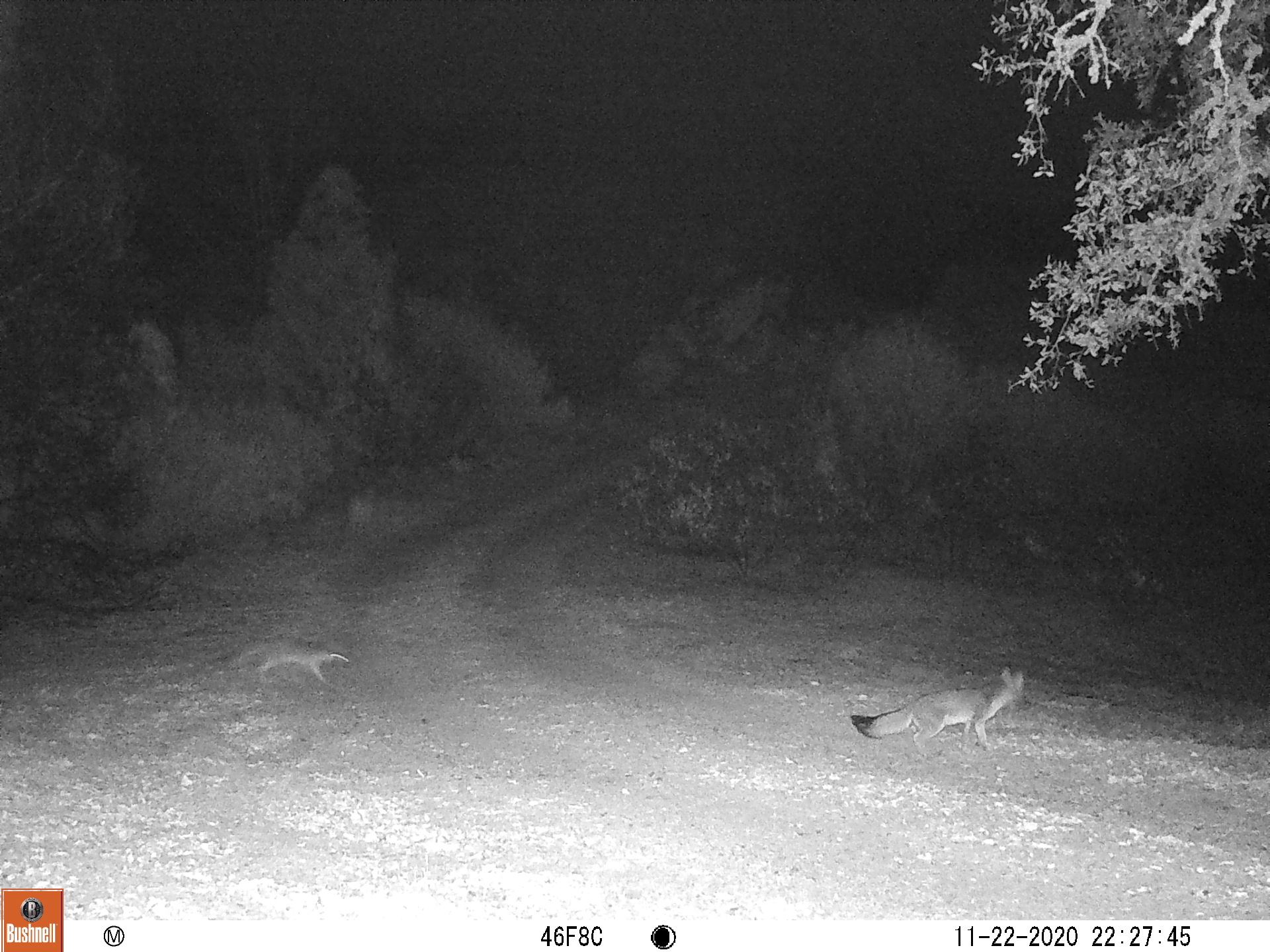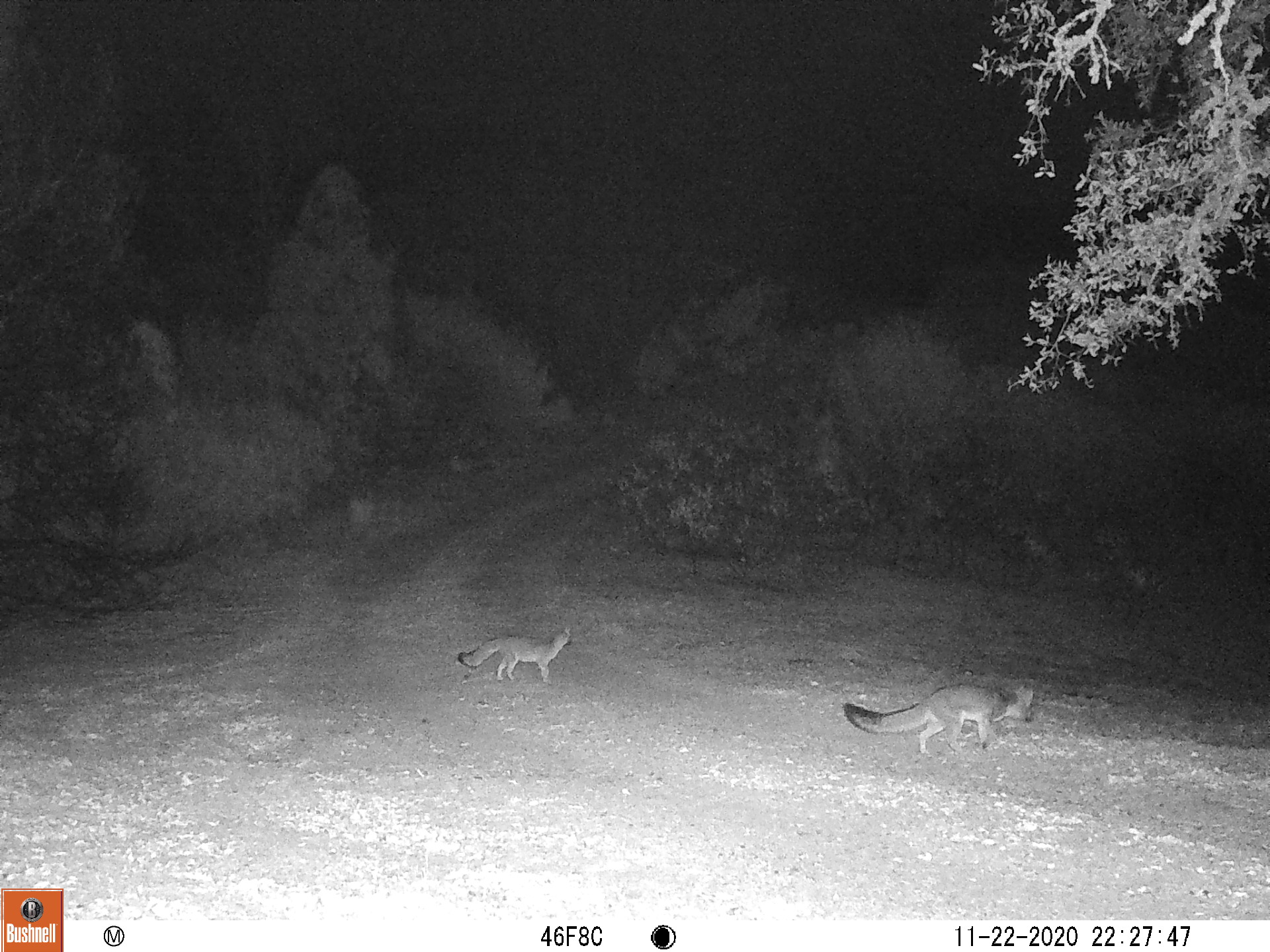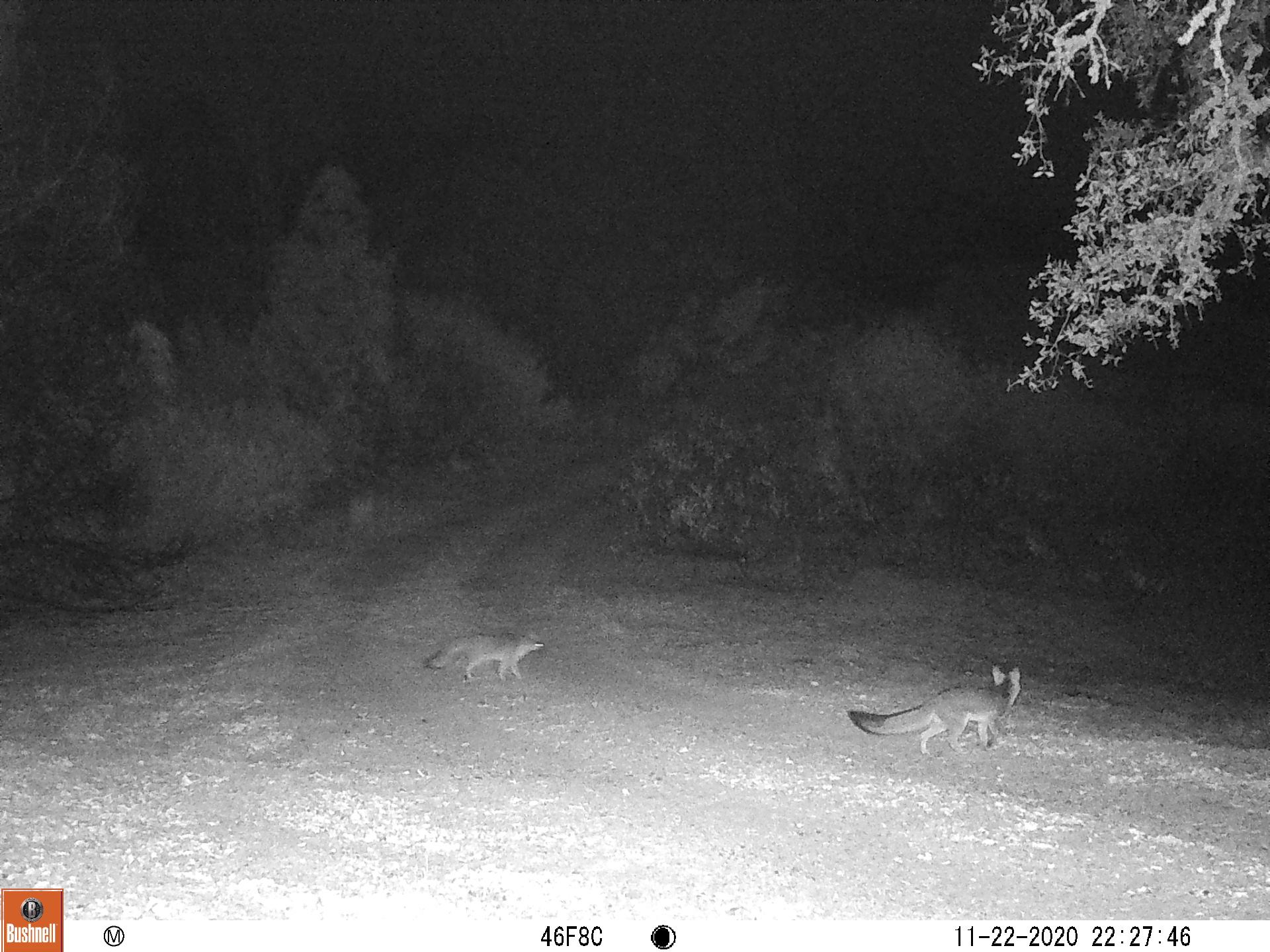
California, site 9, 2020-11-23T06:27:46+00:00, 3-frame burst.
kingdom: Animalia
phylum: Chordata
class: Mammalia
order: Carnivora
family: Canidae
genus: Urocyon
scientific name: Urocyon cinereoargenteus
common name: gray fox